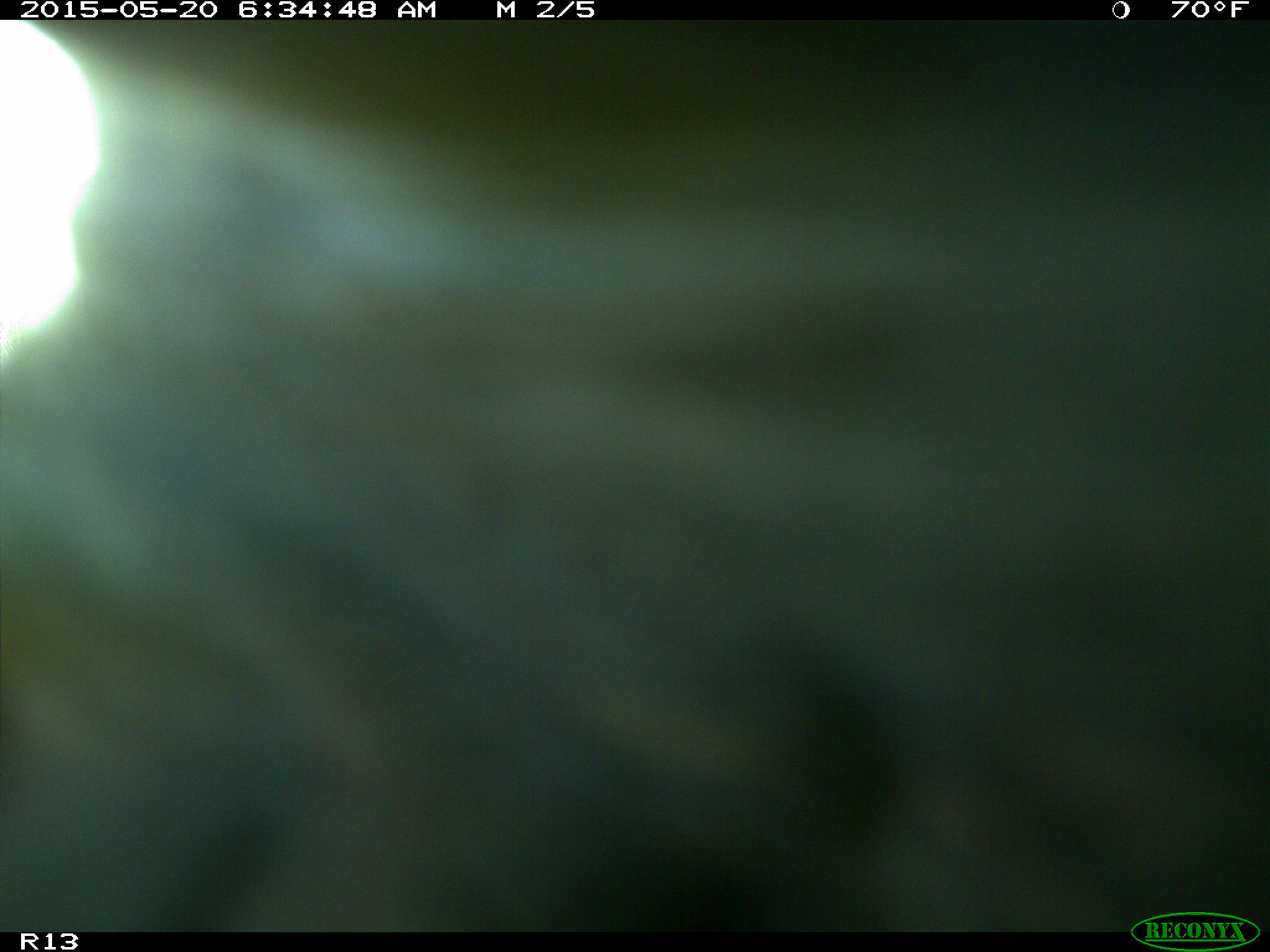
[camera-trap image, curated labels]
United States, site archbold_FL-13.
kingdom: Animalia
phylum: Chordata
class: Mammalia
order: Artiodactyla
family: Bovidae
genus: Bos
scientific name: Bos taurus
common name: domestic cow